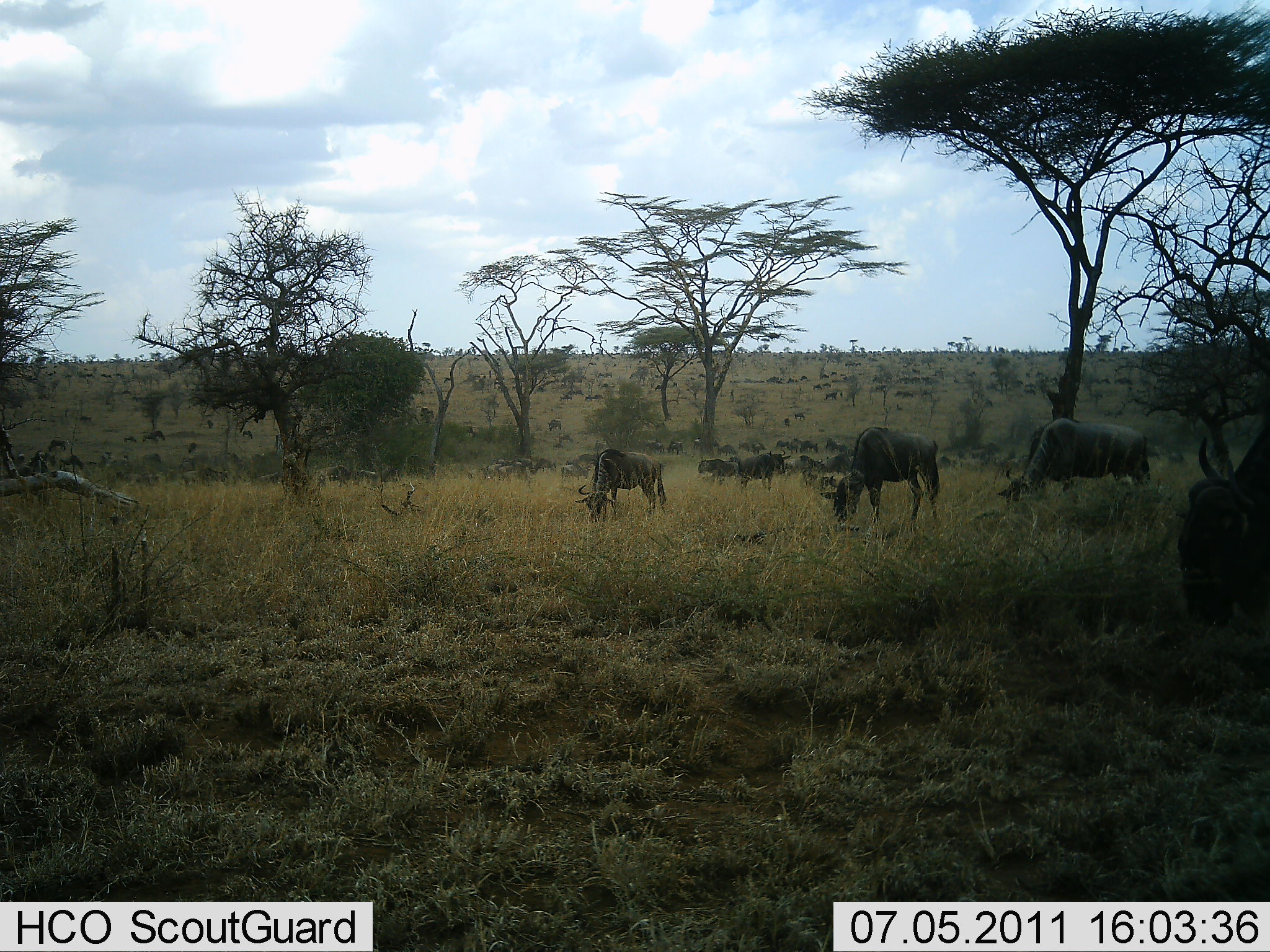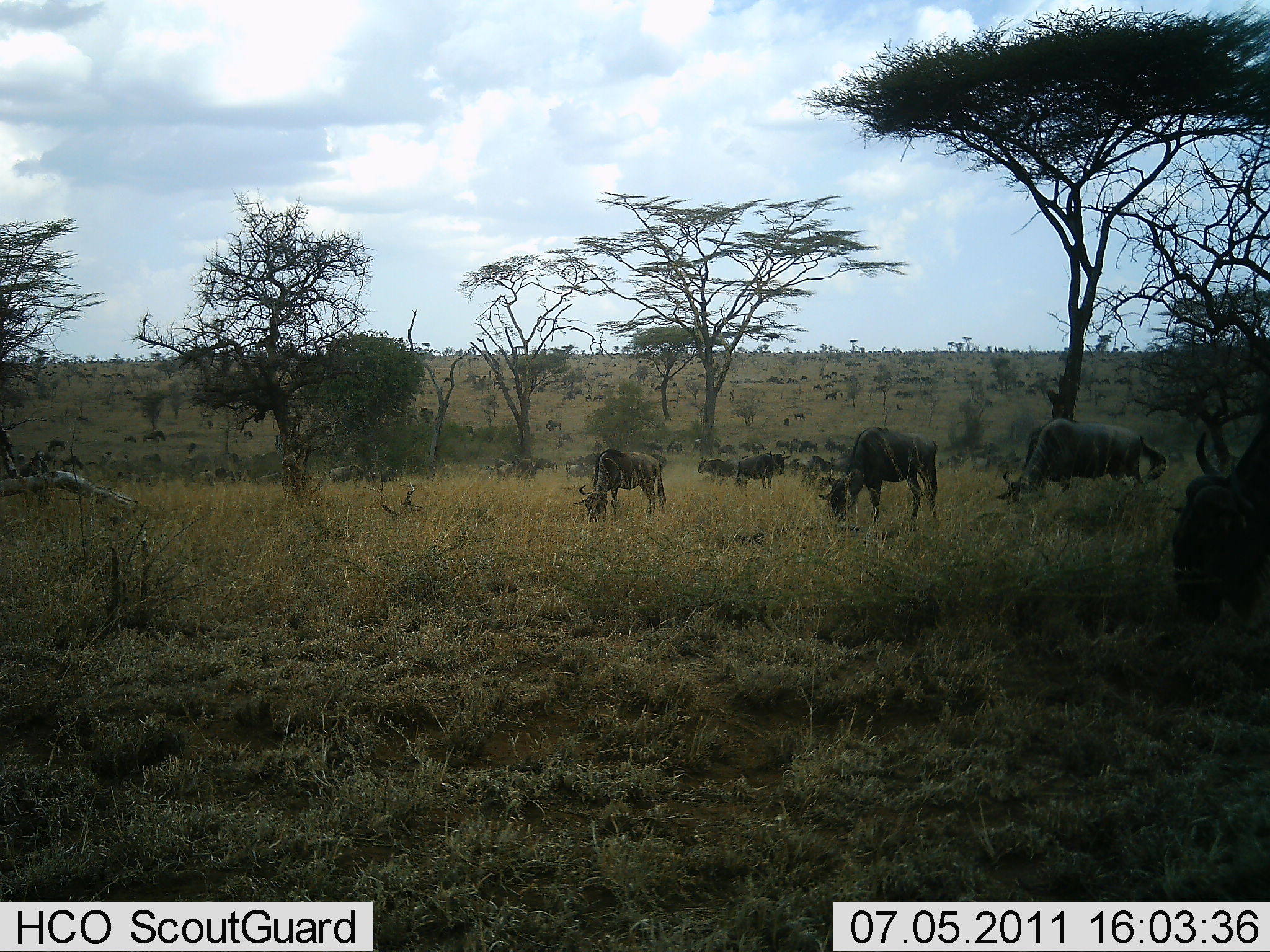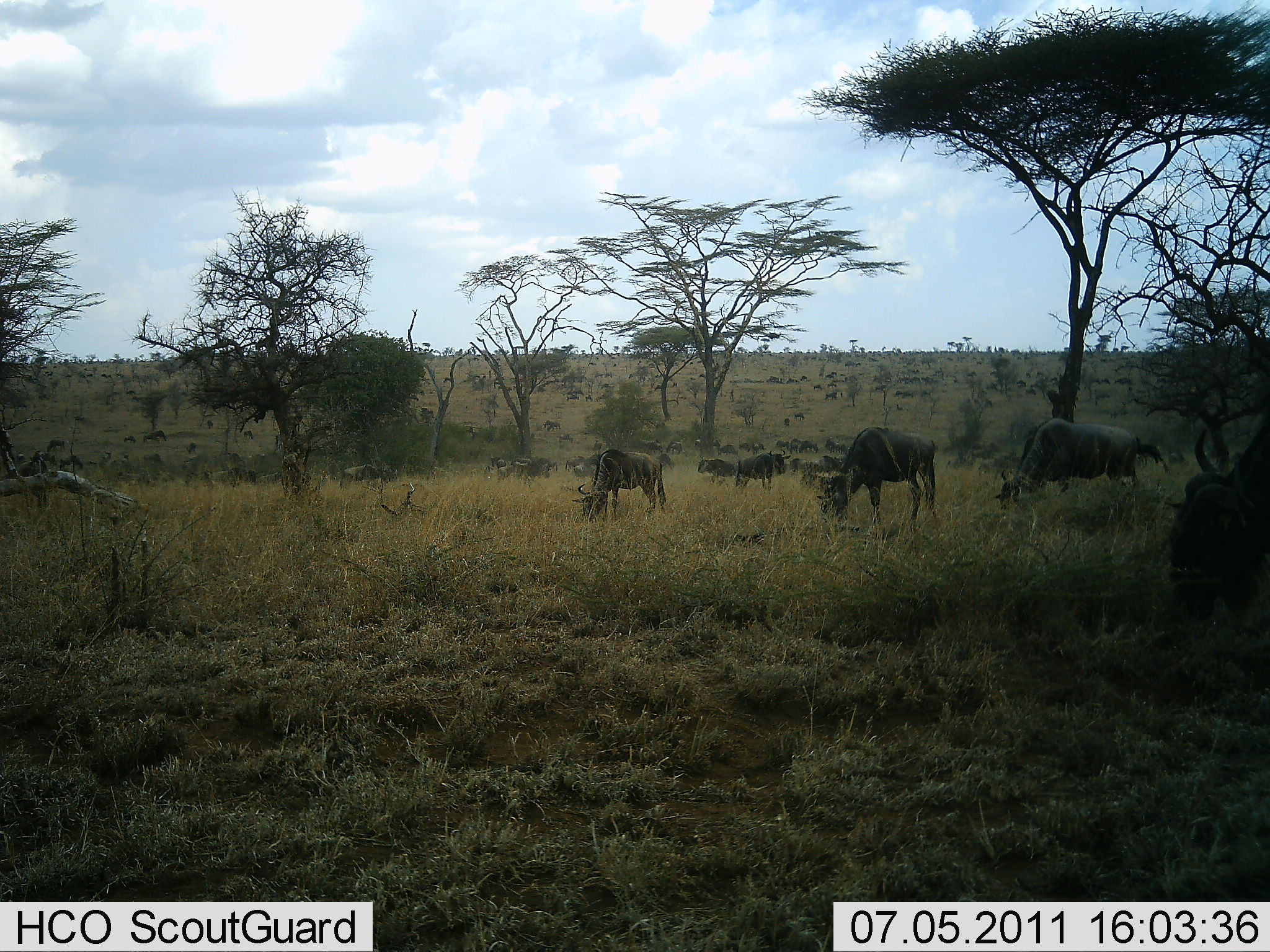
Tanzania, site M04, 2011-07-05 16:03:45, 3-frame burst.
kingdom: Animalia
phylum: Chordata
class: Mammalia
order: Artiodactyla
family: Bovidae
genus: Connochaetes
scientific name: Connochaetes taurinus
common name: blue wildebeest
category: wildebeest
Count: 51+.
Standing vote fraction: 23%.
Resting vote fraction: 0%.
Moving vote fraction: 46%.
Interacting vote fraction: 0%.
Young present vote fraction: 8%.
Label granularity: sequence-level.